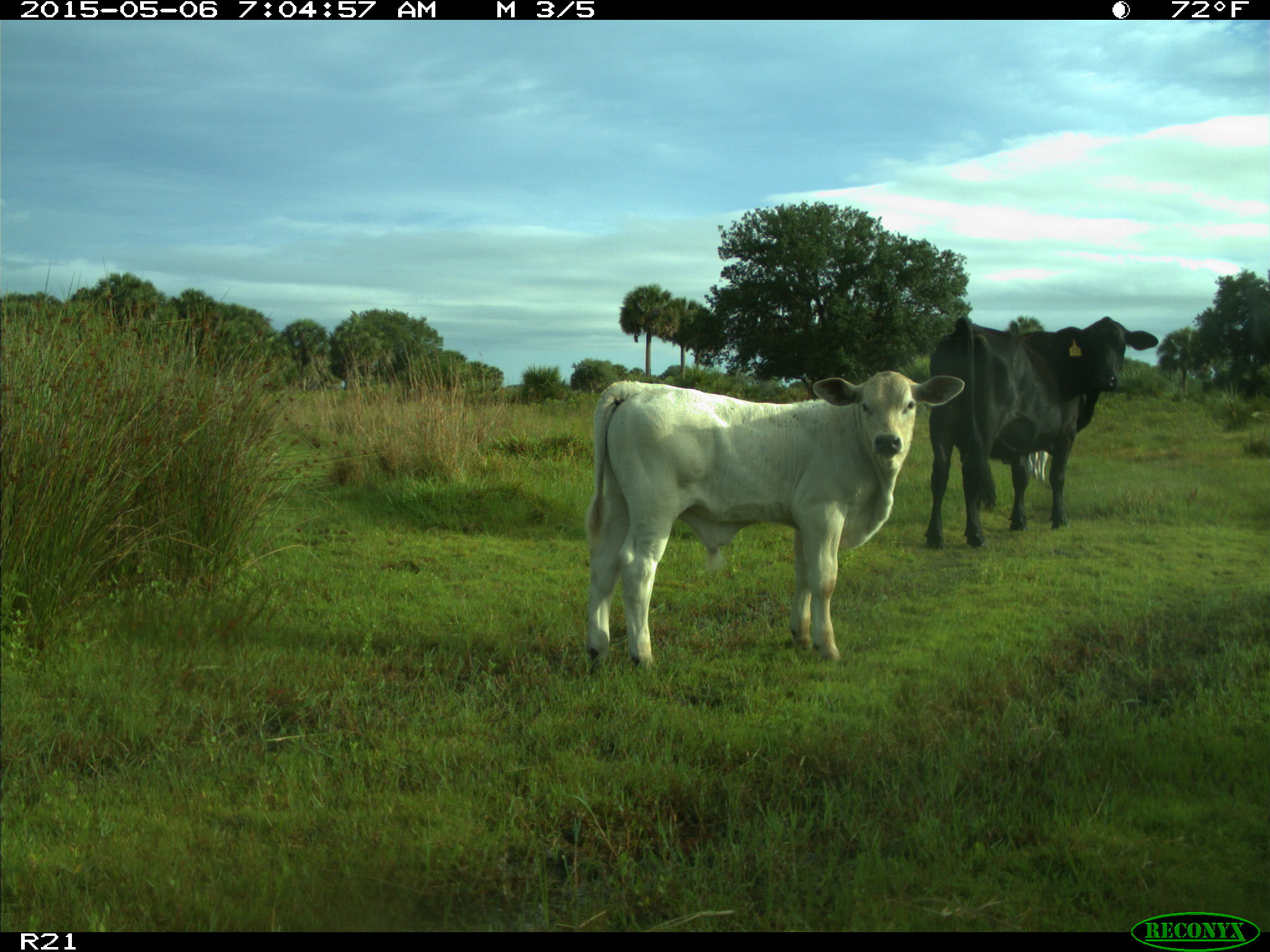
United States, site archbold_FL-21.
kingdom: Animalia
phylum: Chordata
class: Mammalia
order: Artiodactyla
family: Bovidae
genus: Bos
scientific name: Bos taurus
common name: domestic cow